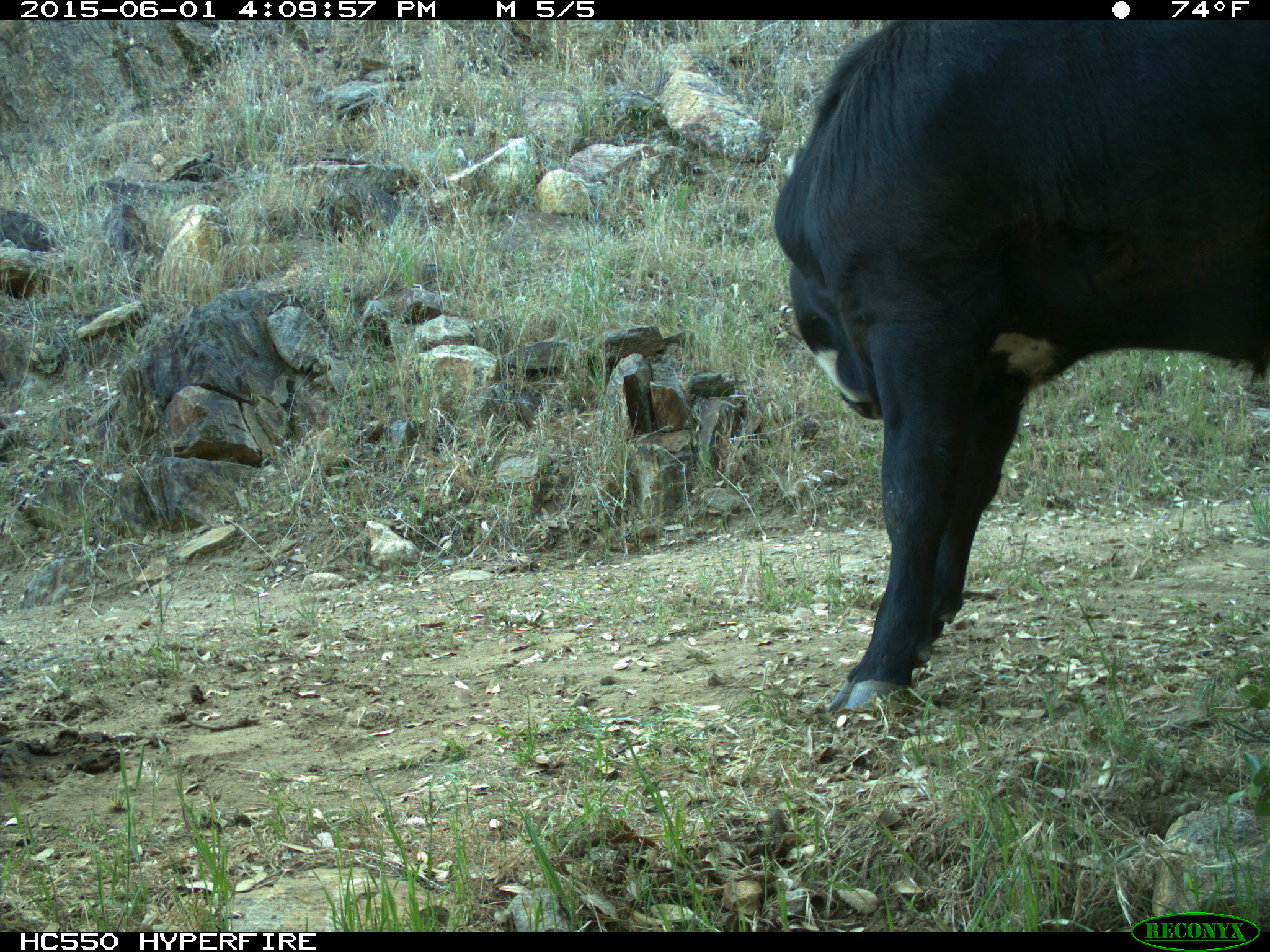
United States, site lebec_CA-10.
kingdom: Animalia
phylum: Chordata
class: Mammalia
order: Artiodactyla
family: Bovidae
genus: Bos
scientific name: Bos taurus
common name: domestic cow